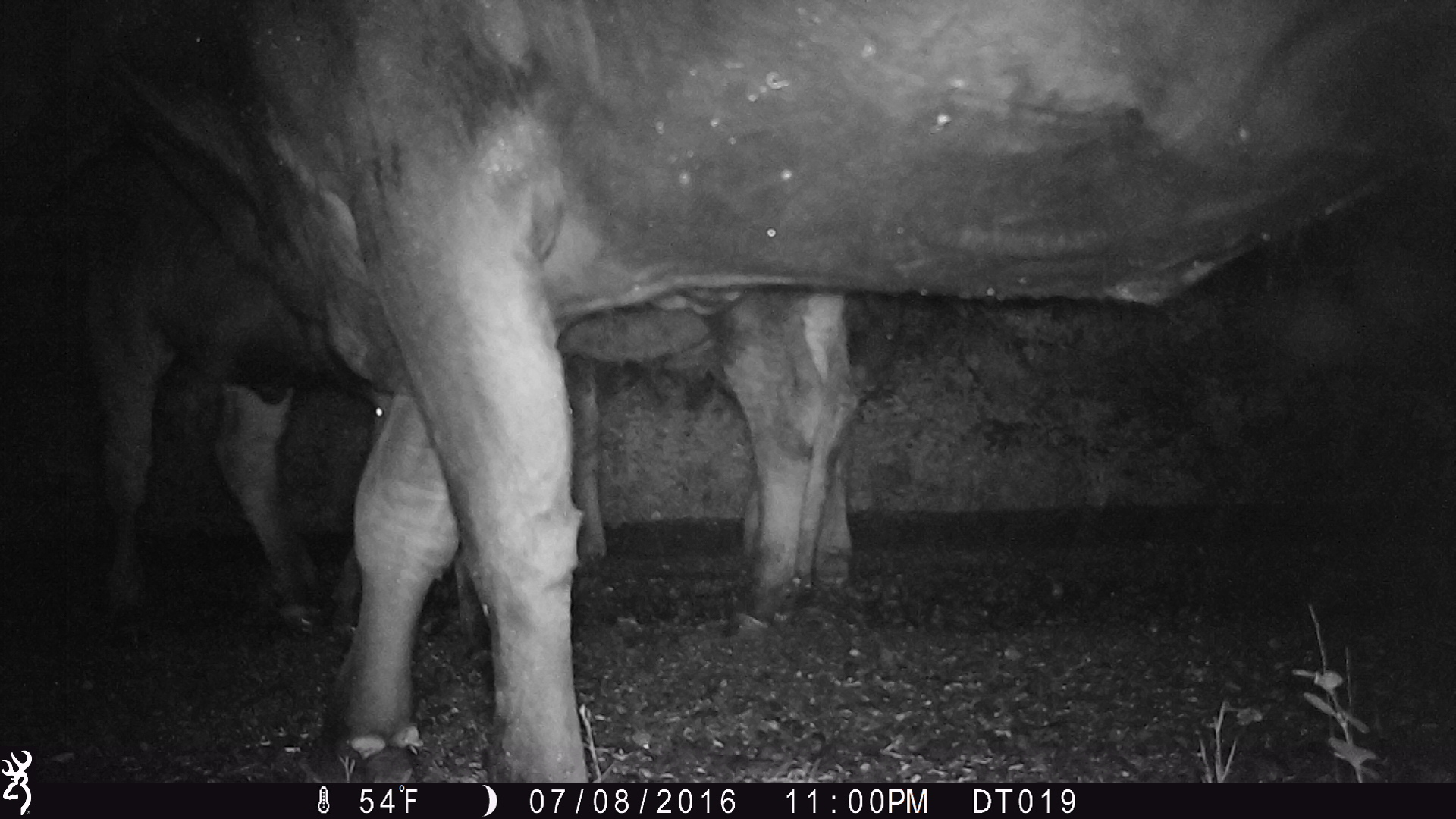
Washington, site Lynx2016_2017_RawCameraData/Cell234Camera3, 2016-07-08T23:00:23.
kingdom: Animalia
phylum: Chordata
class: Mammalia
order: Artiodactyla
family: Bovidae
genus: Bos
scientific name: Bos taurus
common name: domestic cattle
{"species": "domestic cattle (Bos taurus)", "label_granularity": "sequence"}